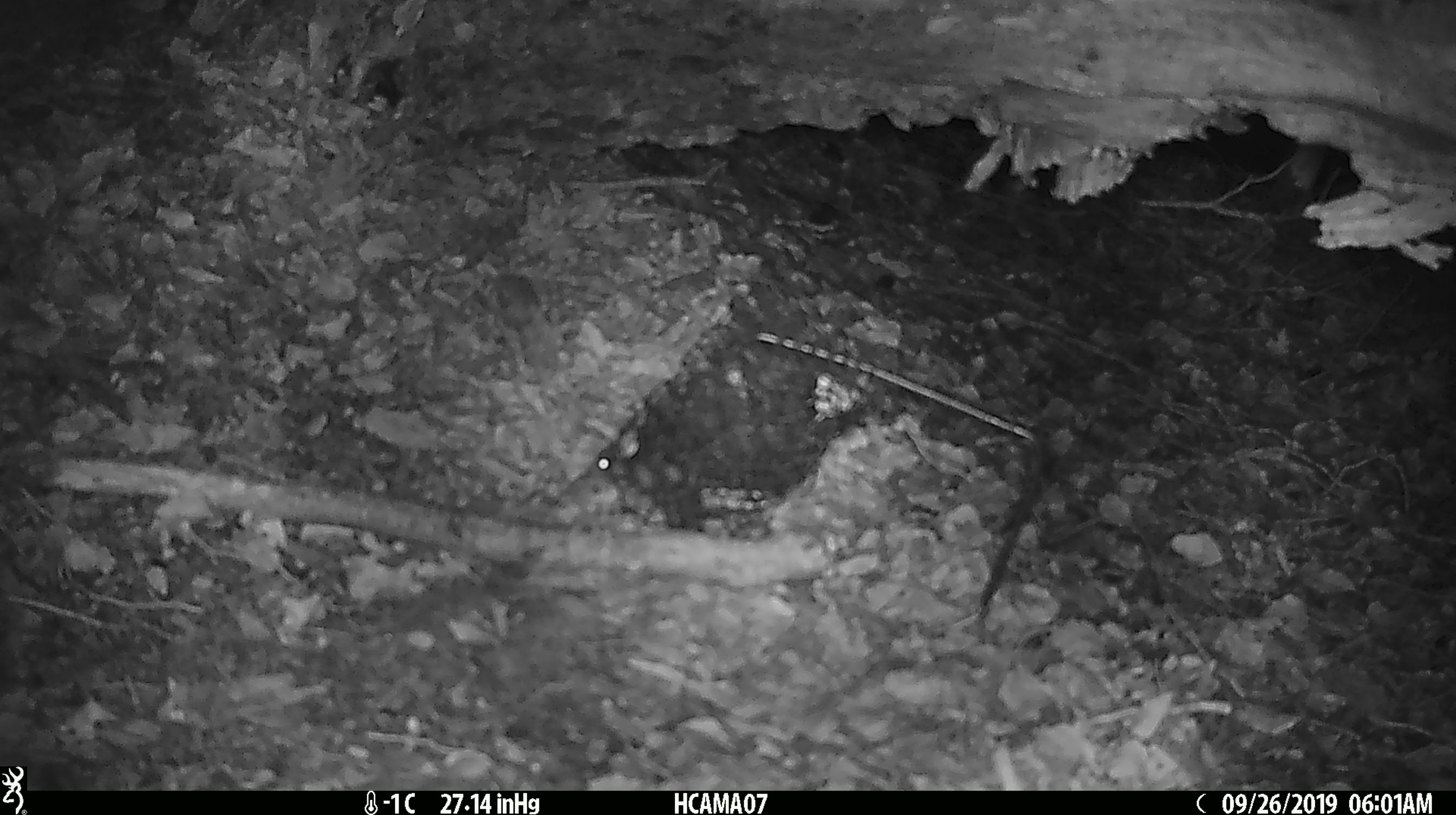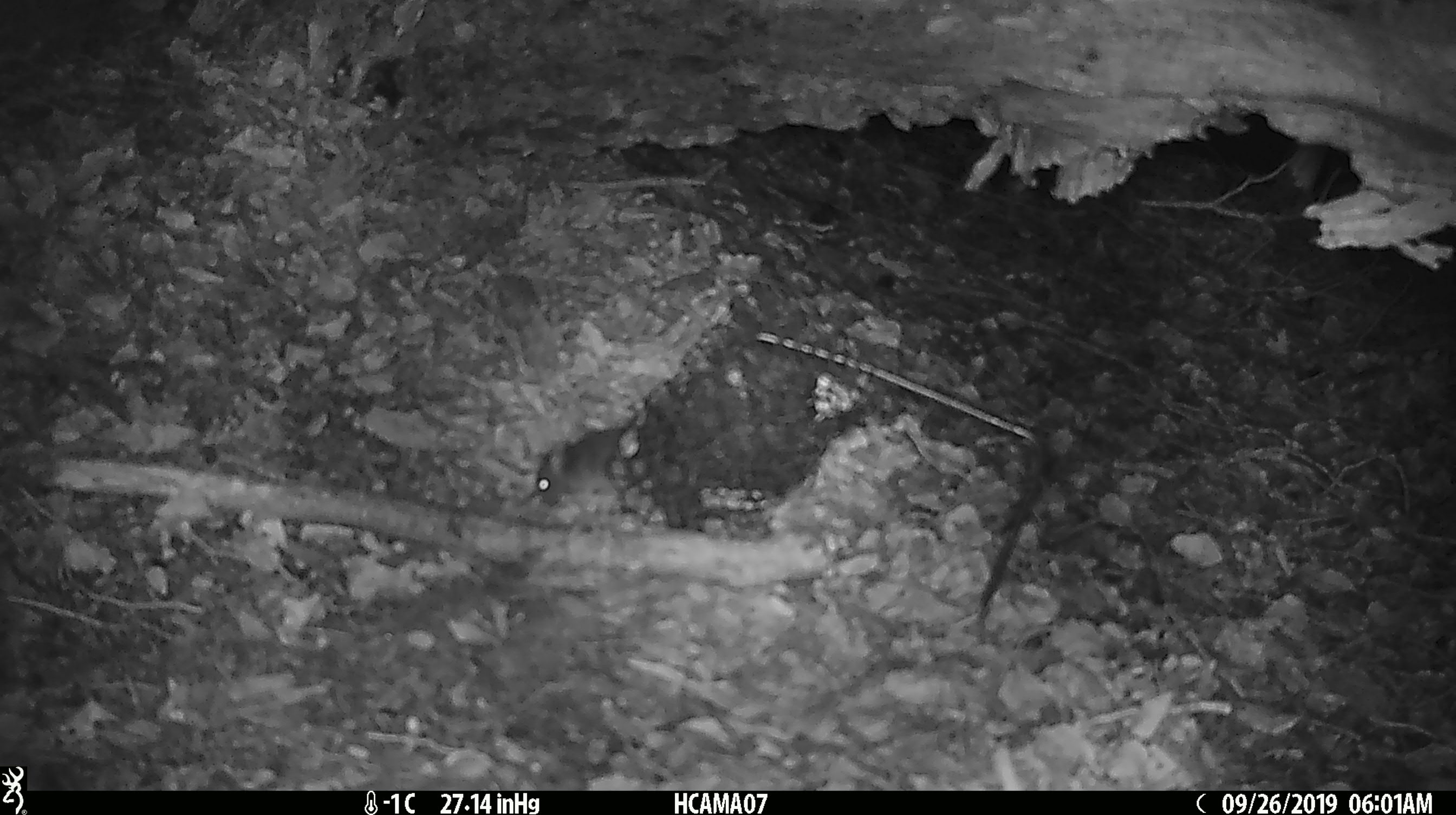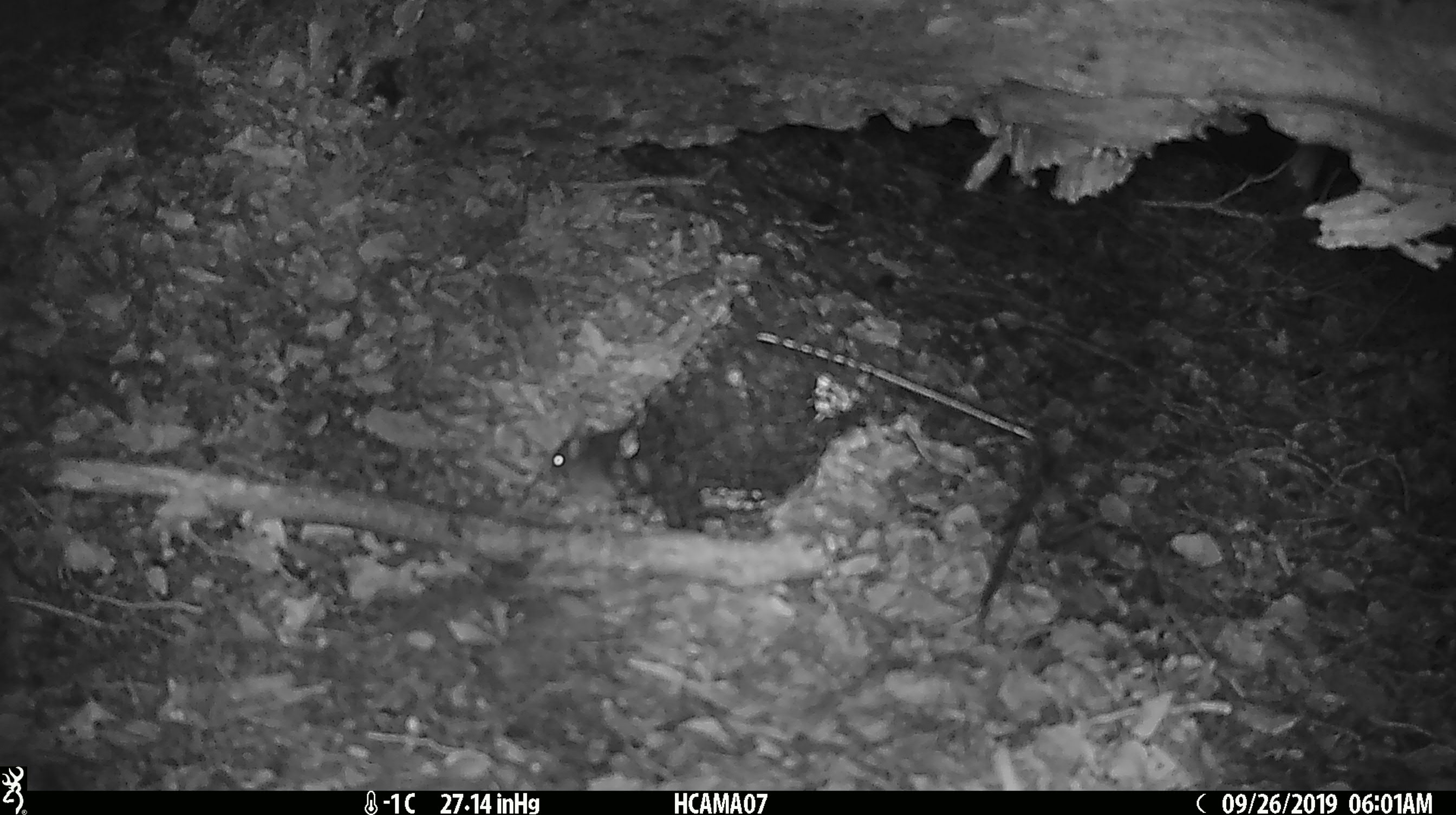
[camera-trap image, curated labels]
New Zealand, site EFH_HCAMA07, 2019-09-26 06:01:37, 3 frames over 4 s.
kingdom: Animalia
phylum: Chordata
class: Mammalia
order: Rodentia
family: Muridae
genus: Mus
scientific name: Mus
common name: mouse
Mouse (Mus).